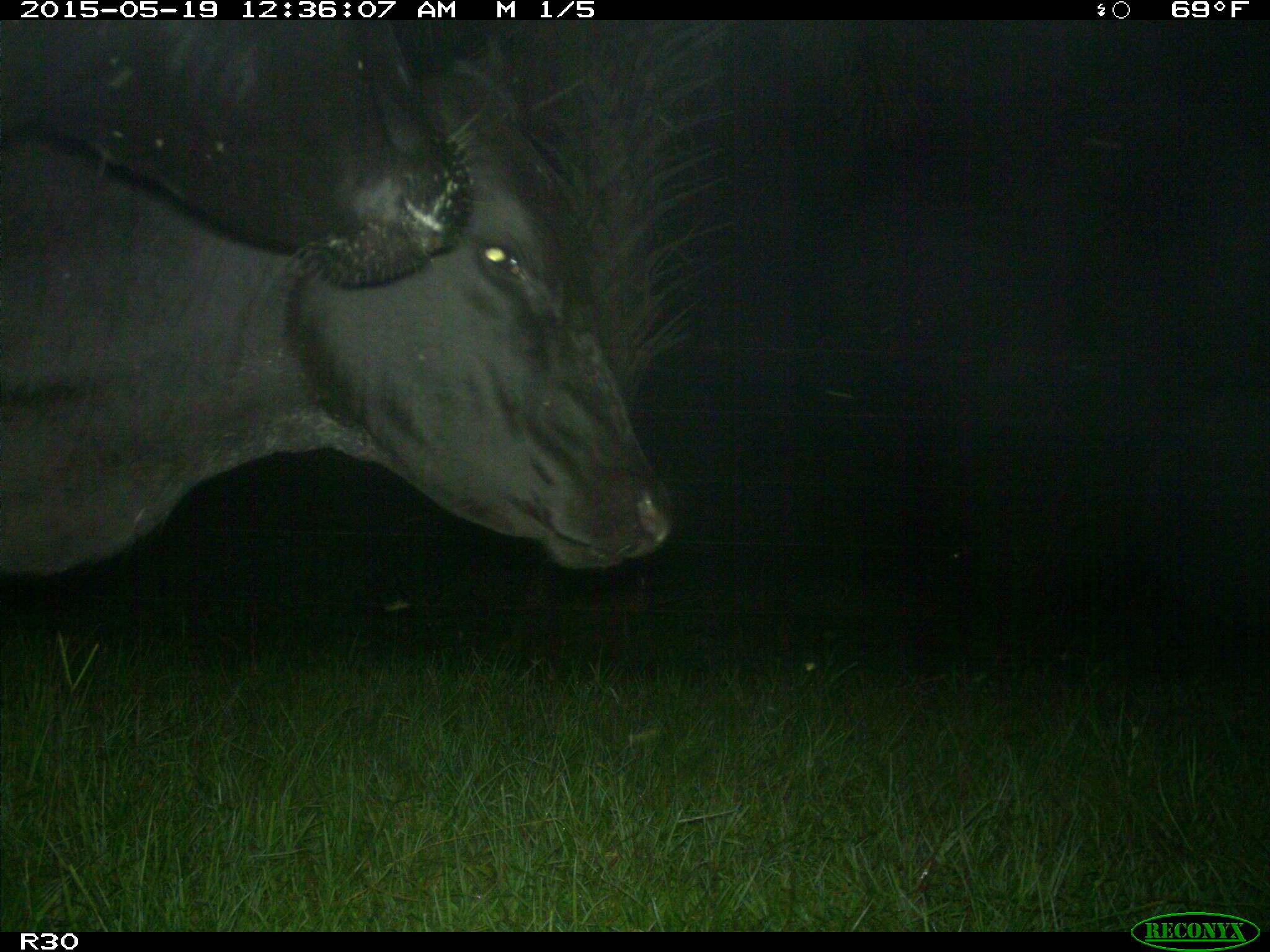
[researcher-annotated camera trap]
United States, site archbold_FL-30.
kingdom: Animalia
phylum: Chordata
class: Mammalia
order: Artiodactyla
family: Bovidae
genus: Bos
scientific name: Bos taurus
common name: domestic cow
Bos taurus (domestic cow).